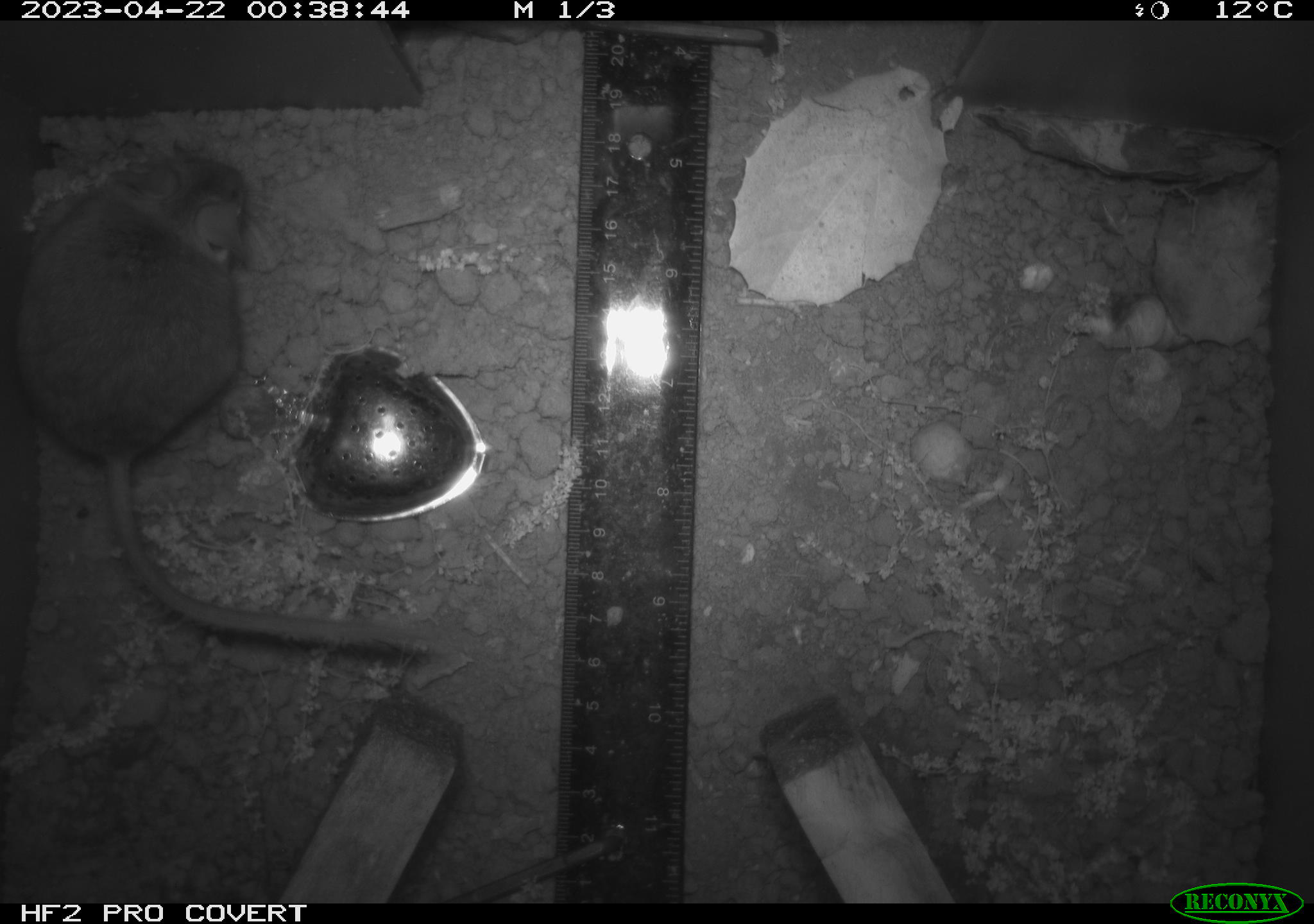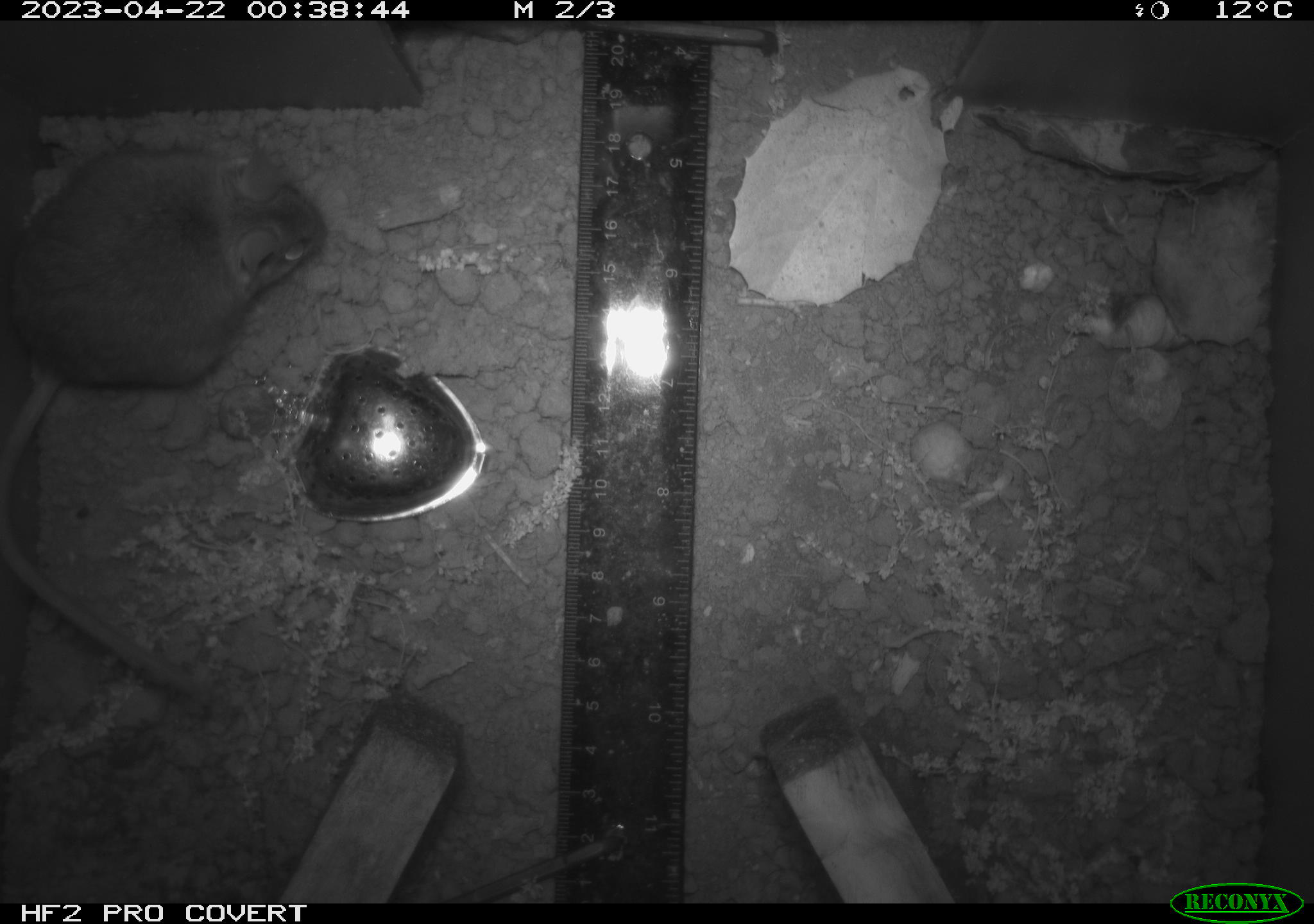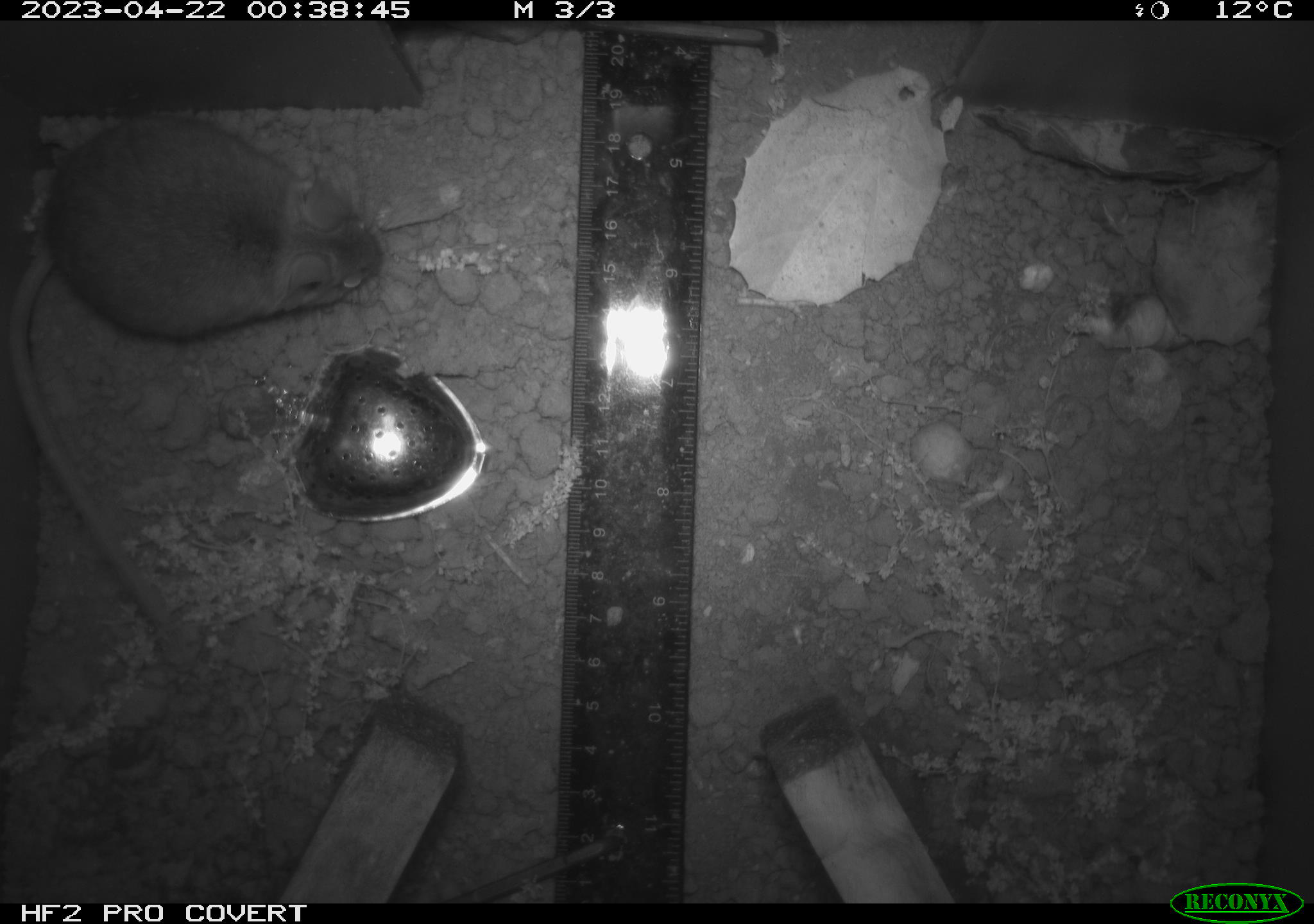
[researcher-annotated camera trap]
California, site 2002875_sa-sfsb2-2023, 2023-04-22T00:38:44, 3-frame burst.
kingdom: Animalia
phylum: Chordata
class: Mammalia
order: Rodentia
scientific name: Rodentia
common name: mouse species